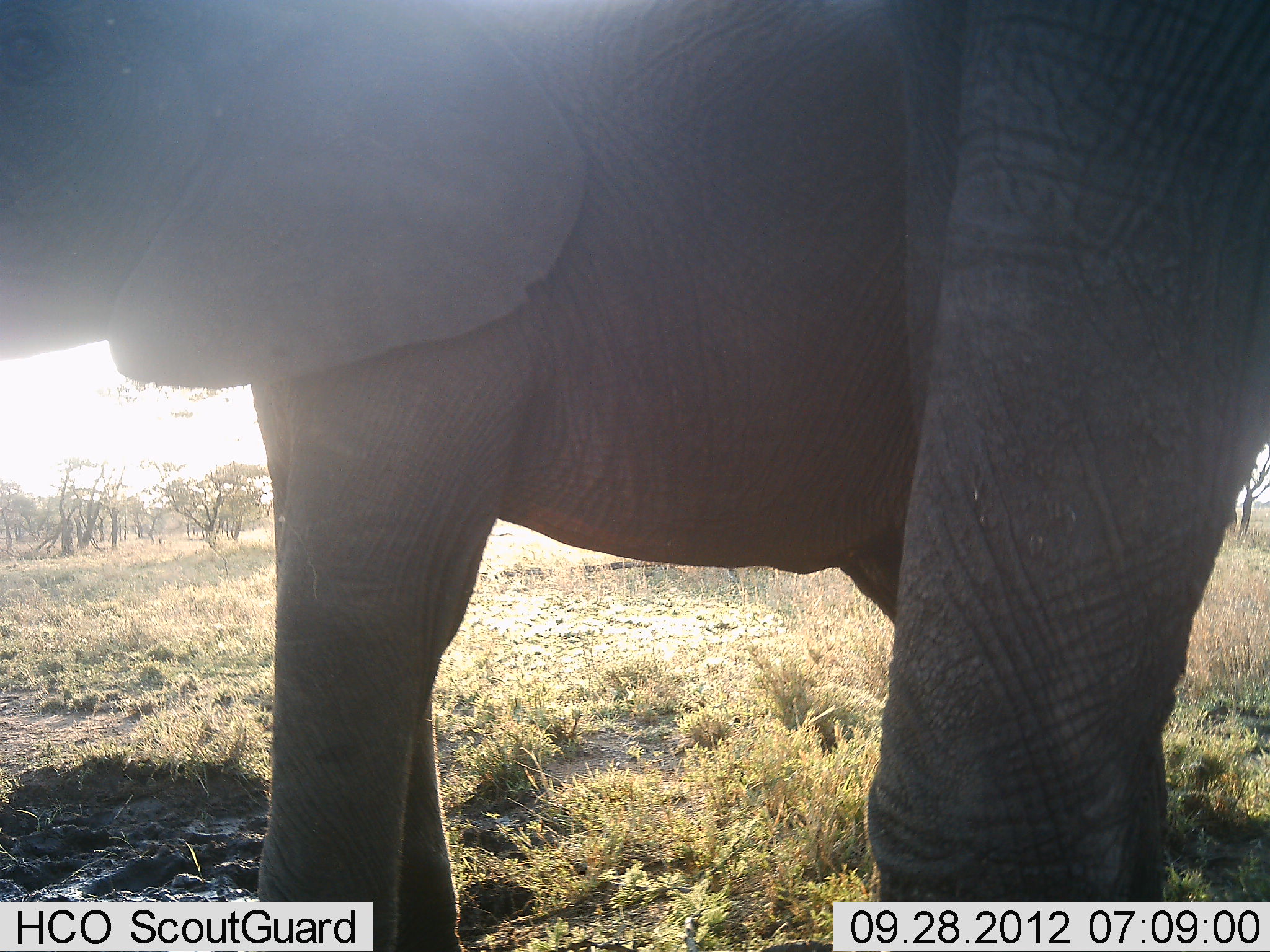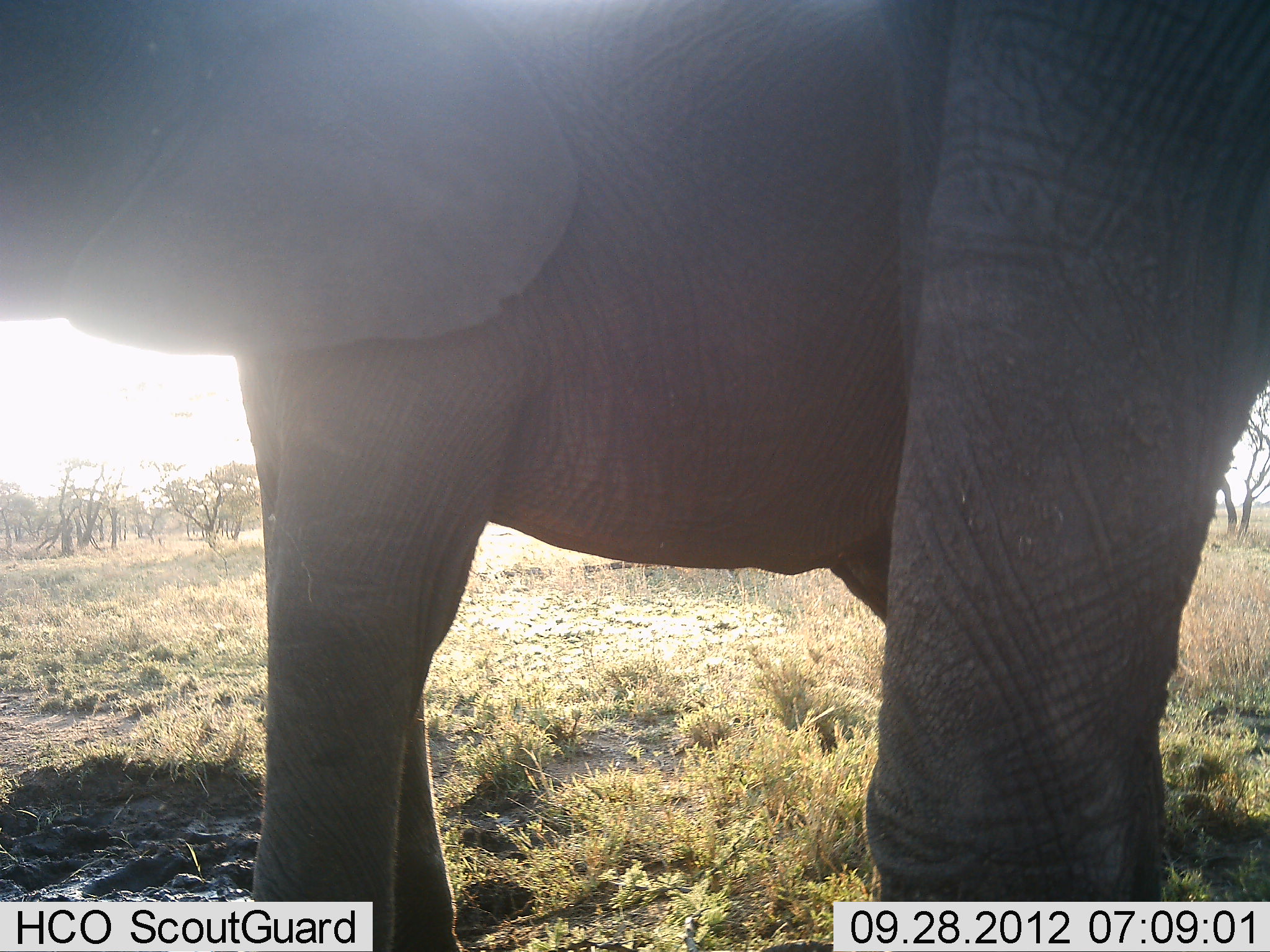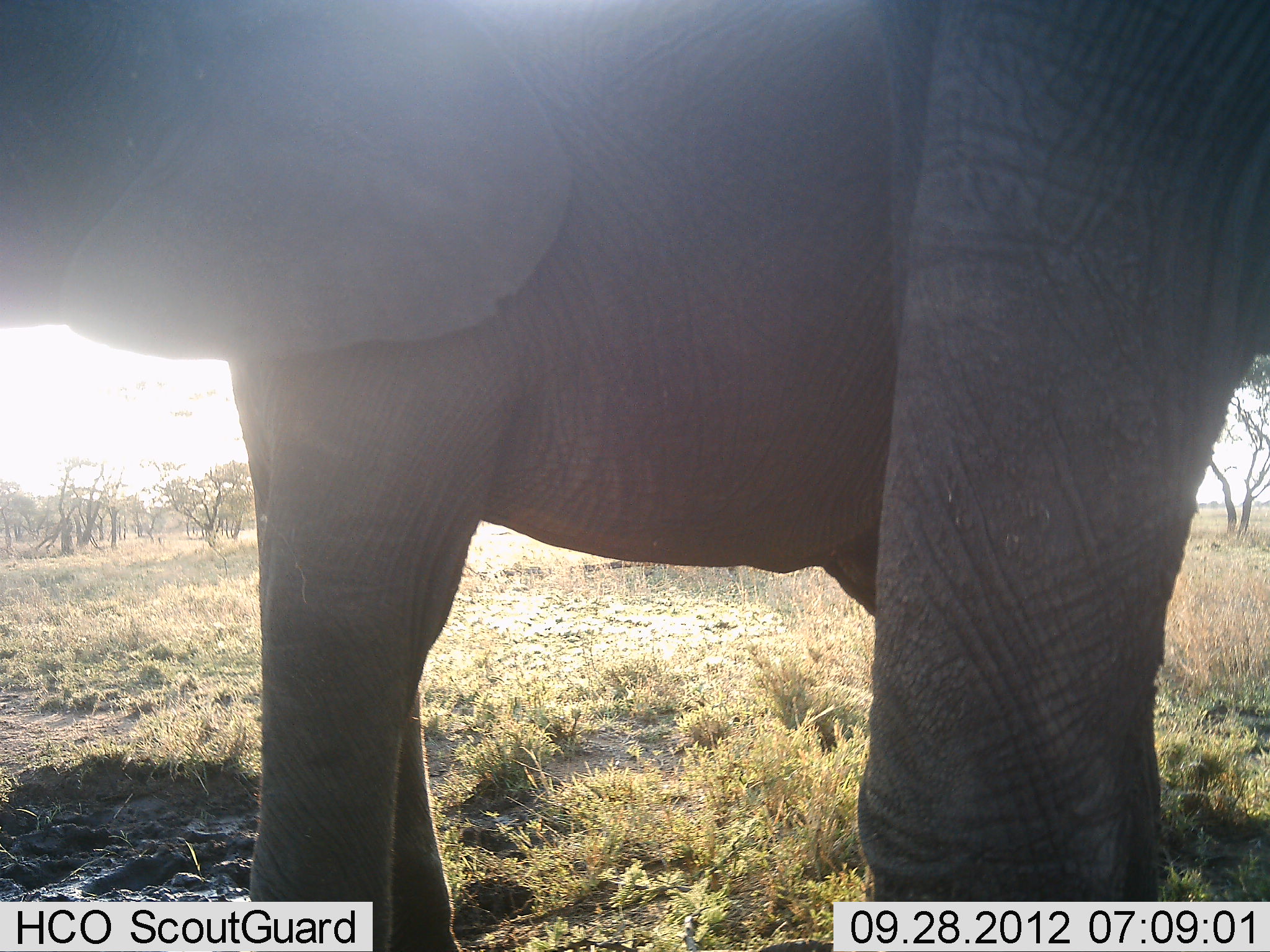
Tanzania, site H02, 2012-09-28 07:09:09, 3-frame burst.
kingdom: Animalia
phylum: Chordata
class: Mammalia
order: Proboscidea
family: Elephantidae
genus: Loxodonta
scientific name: Loxodonta africana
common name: african bush elephant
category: elephant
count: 1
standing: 100%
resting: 0%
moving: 0%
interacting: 0%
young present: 10%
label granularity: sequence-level